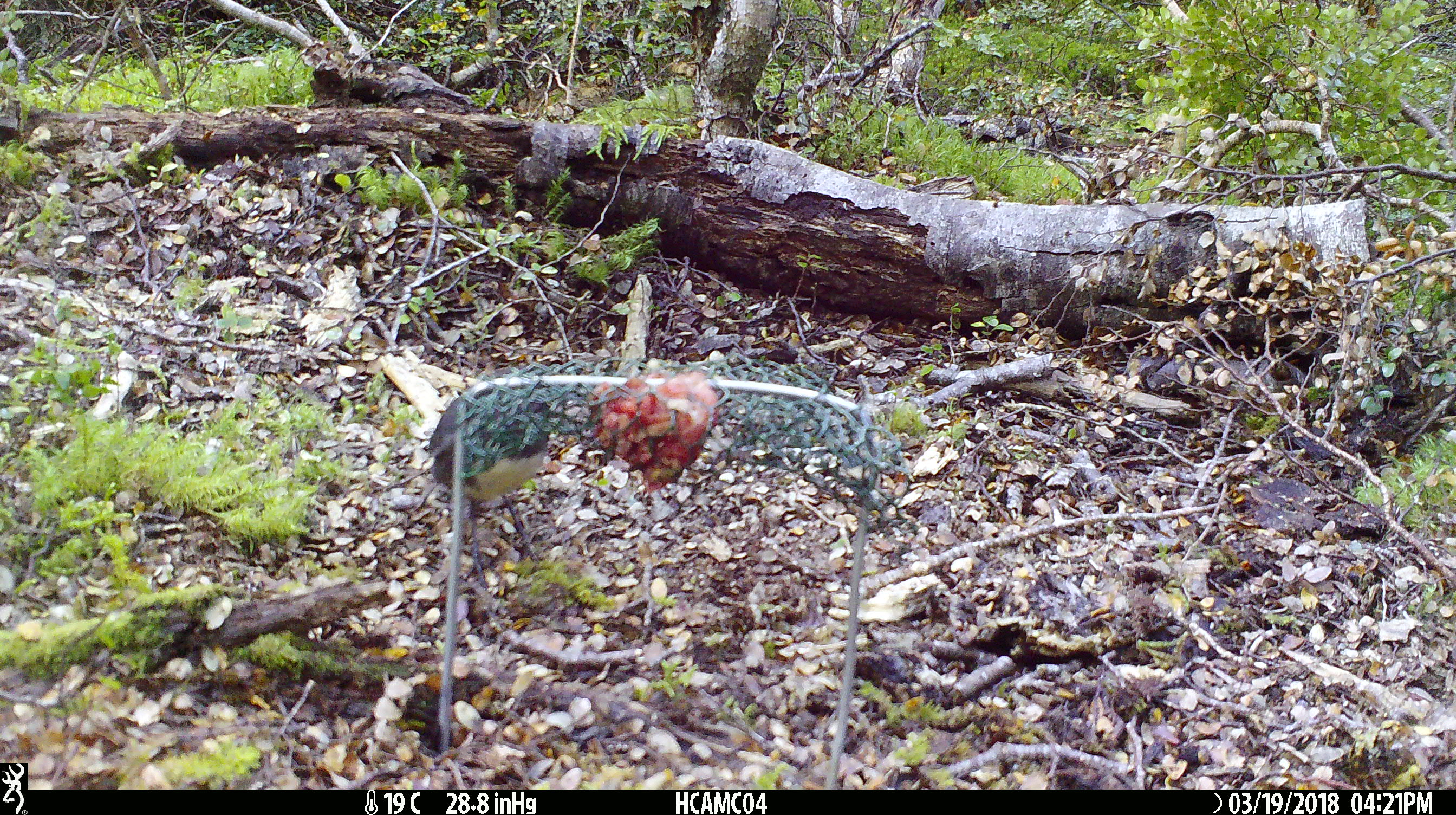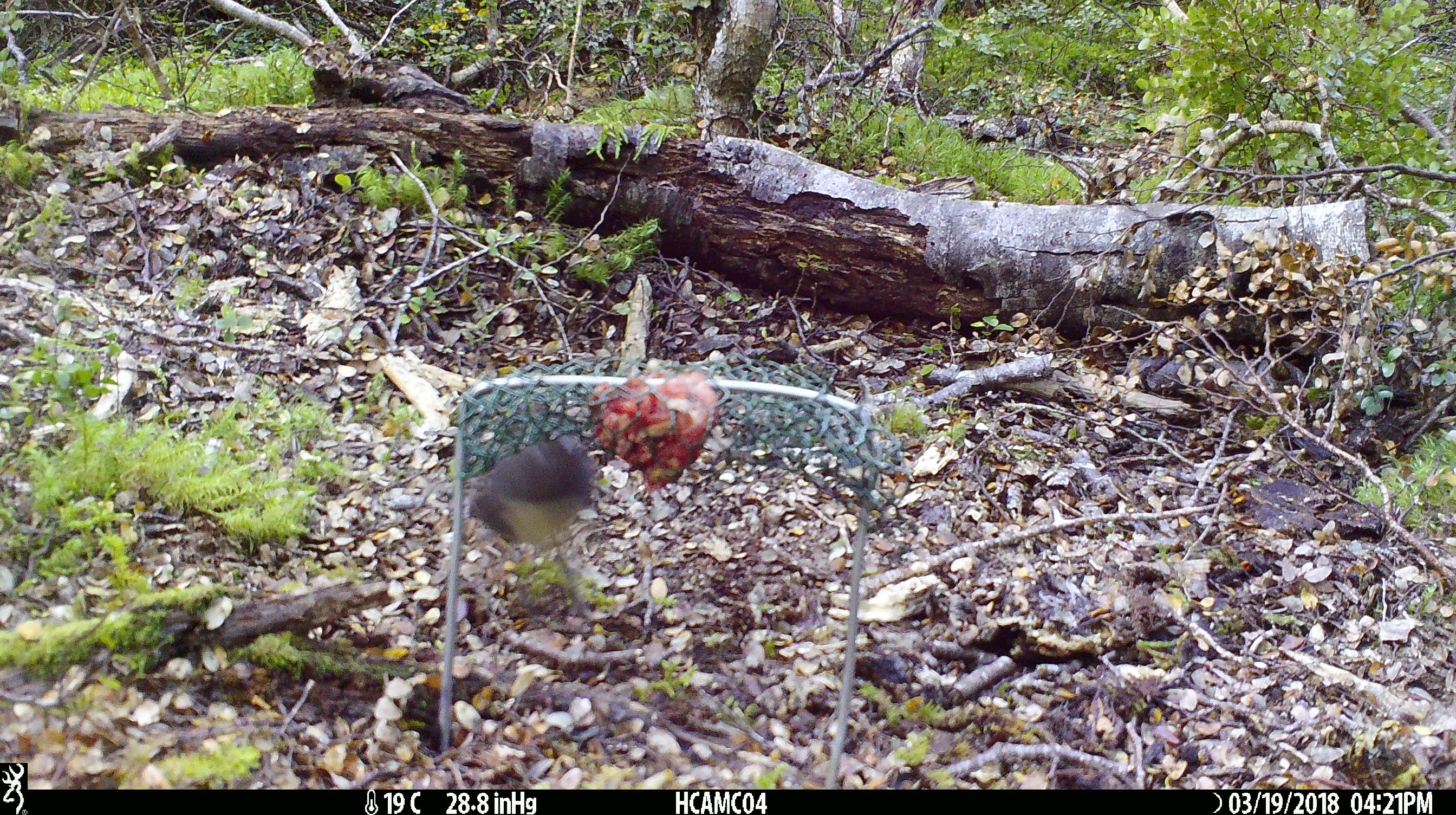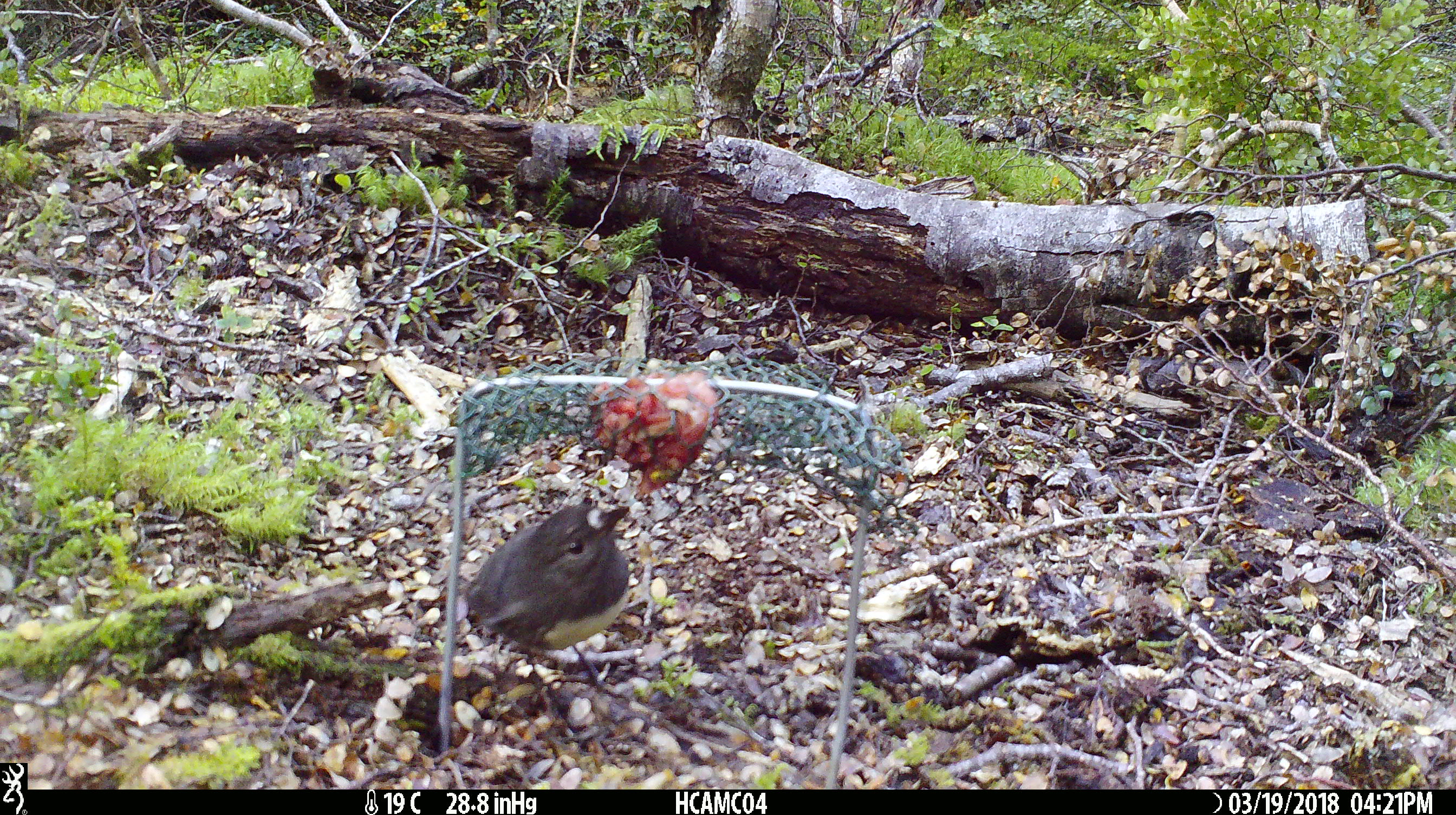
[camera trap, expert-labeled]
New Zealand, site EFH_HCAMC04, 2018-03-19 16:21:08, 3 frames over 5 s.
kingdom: Animalia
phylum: Chordata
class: Aves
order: Passeriformes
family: Petroicidae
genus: Petroica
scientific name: Petroica australis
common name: new zealand robin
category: robin